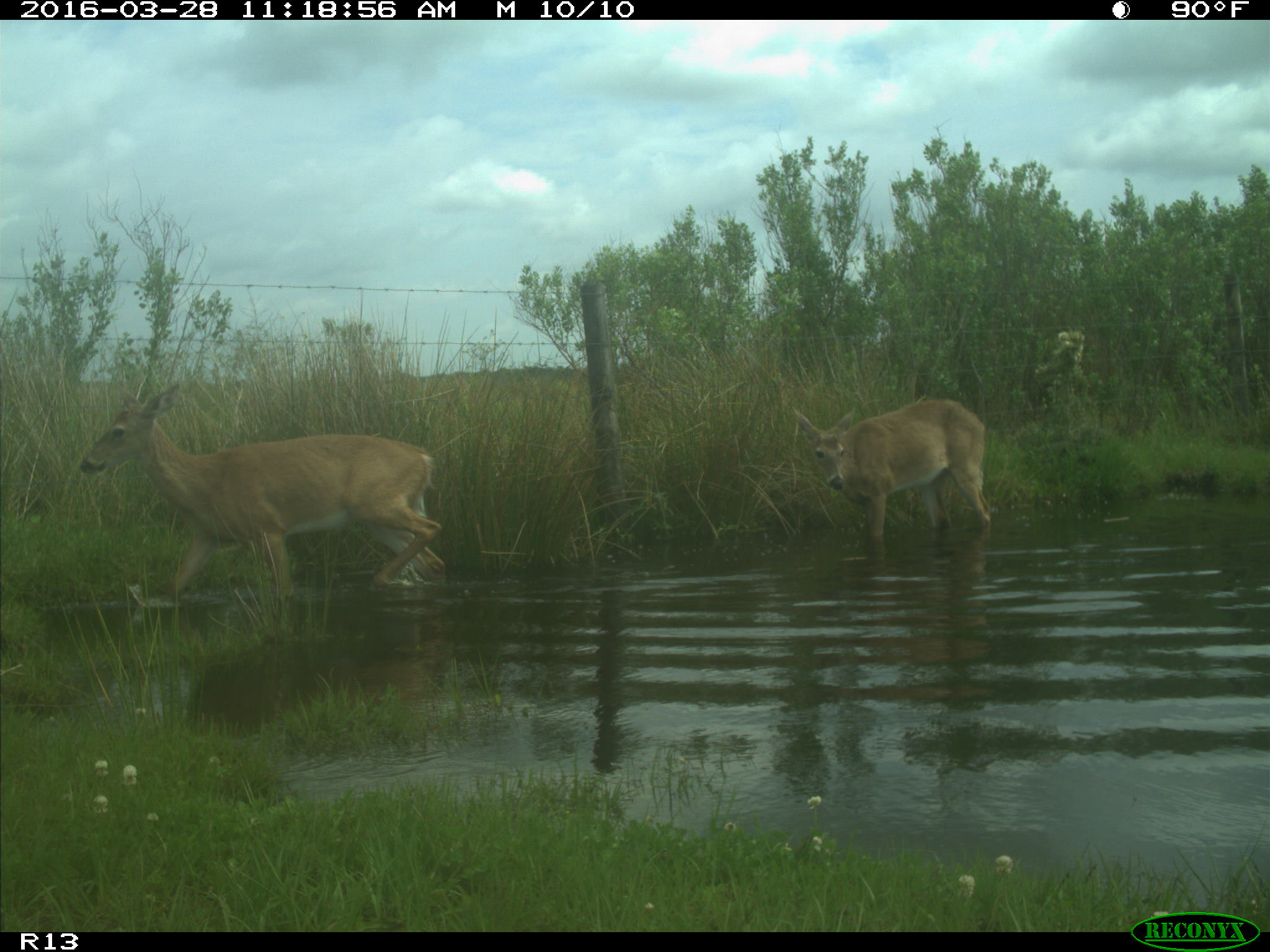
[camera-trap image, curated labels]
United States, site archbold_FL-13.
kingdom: Animalia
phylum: Chordata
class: Mammalia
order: Artiodactyla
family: Cervidae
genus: Odocoileus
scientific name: Odocoileus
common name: deer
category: unidentified deer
Unidentified deer (deer) (Odocoileus).